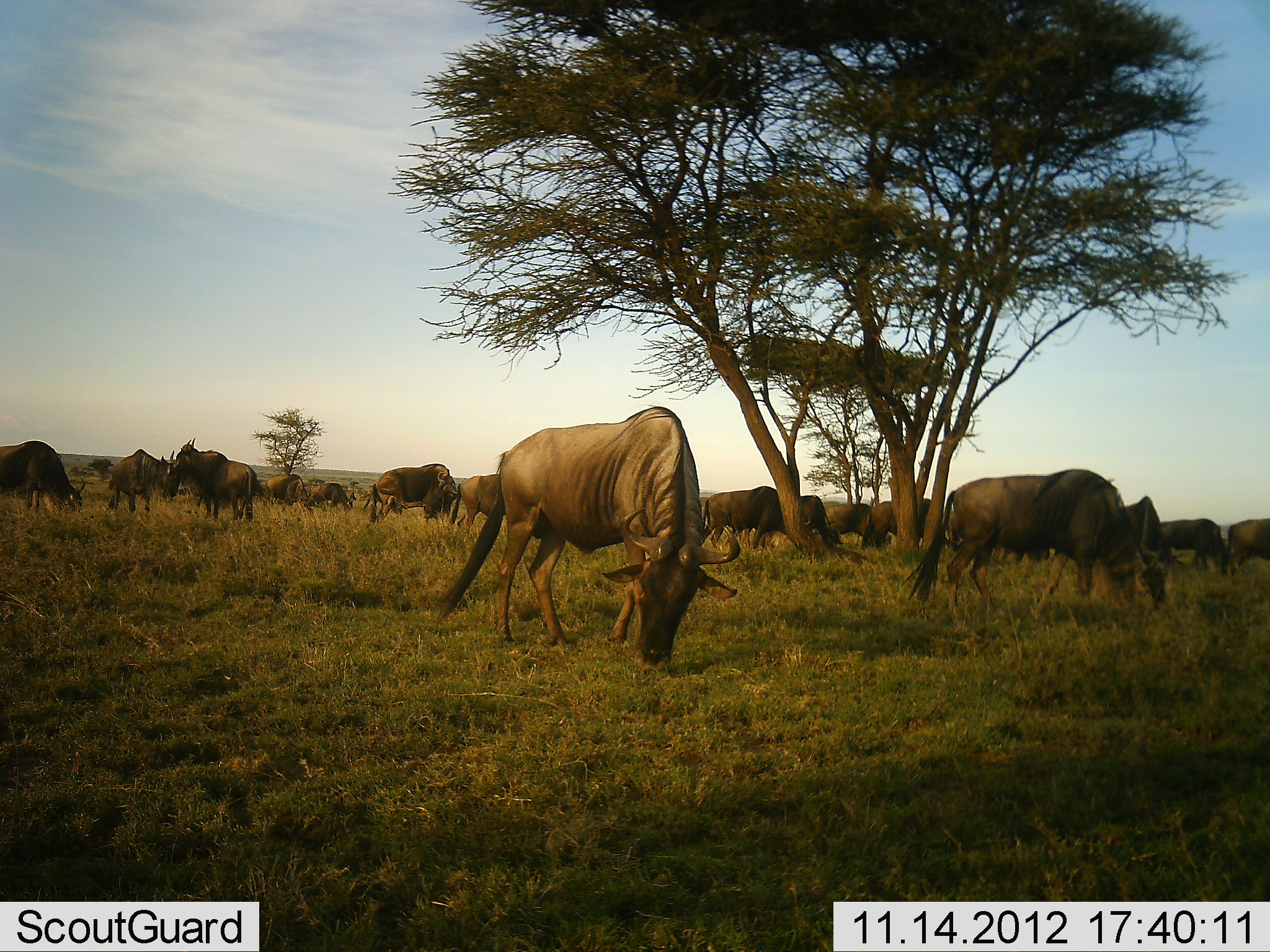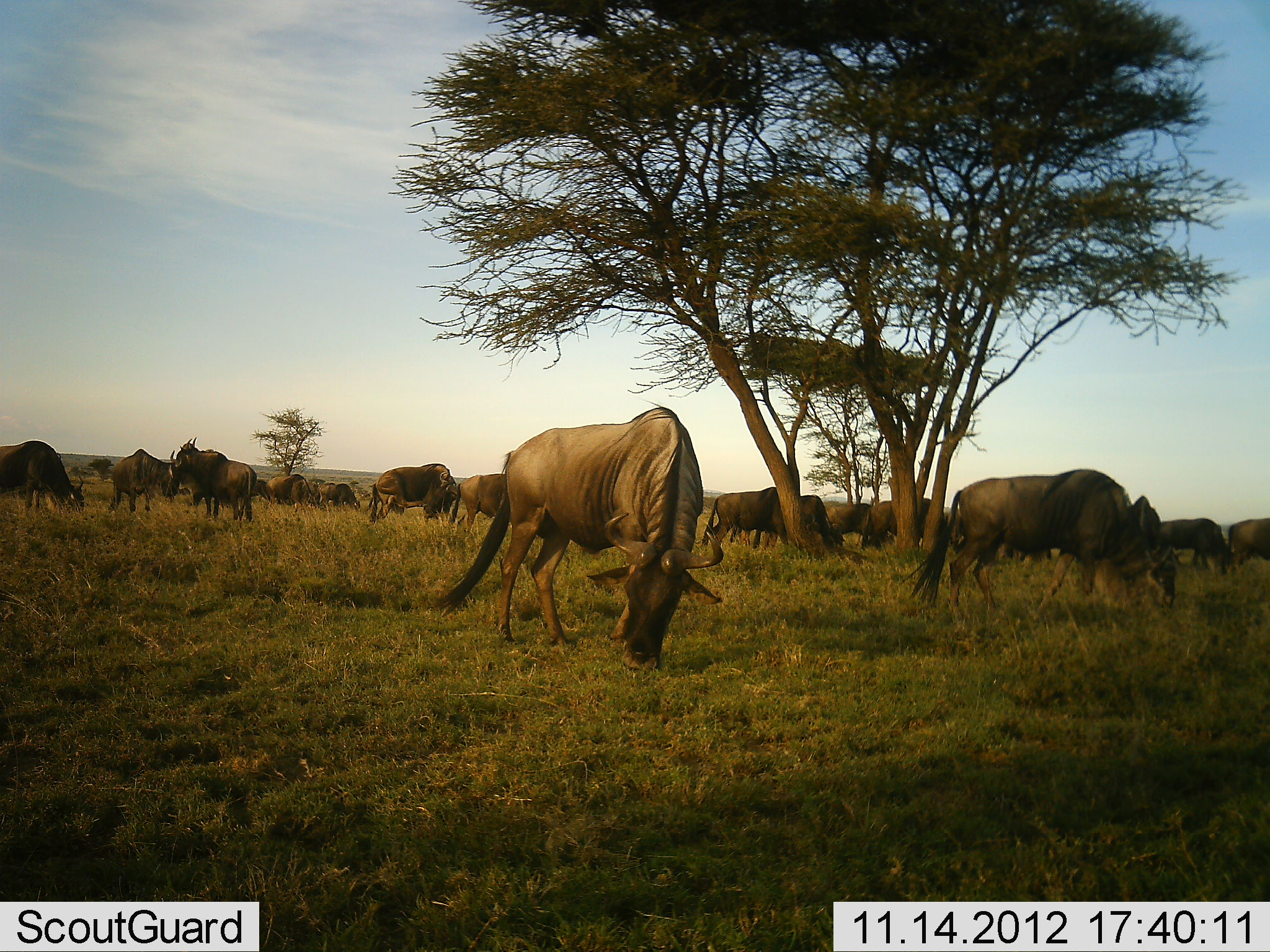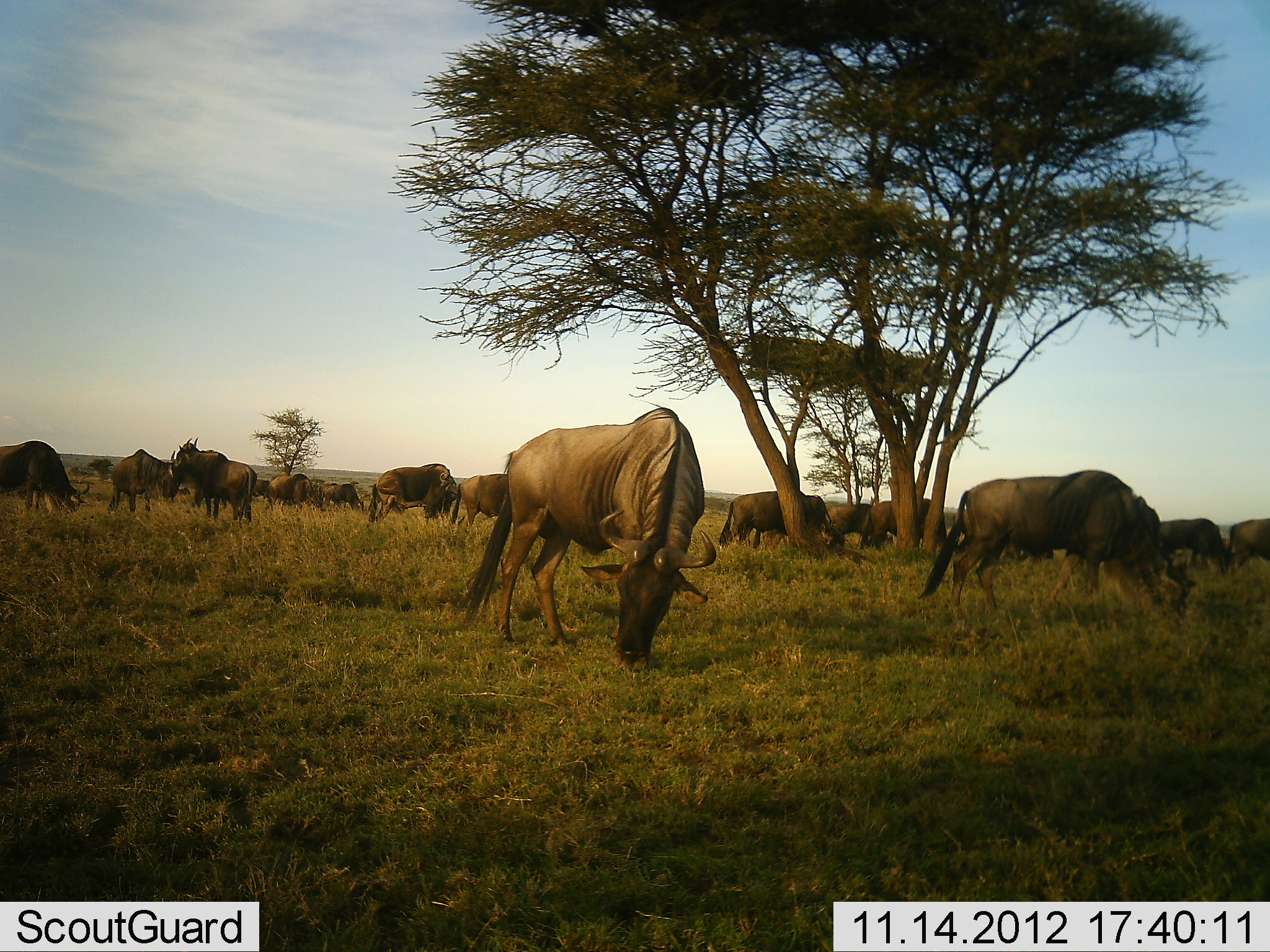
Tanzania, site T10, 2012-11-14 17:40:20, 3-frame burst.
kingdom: Animalia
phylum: Chordata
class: Mammalia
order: Artiodactyla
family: Bovidae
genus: Connochaetes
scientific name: Connochaetes taurinus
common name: blue wildebeest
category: wildebeest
Wildebeest (blue wildebeest) (Connochaetes taurinus), count 11-50. Behavior (volunteer vote fractions): standing 30%, resting 10%, moving 30%, interacting 0%. Young present (vote fraction): 0%. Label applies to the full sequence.